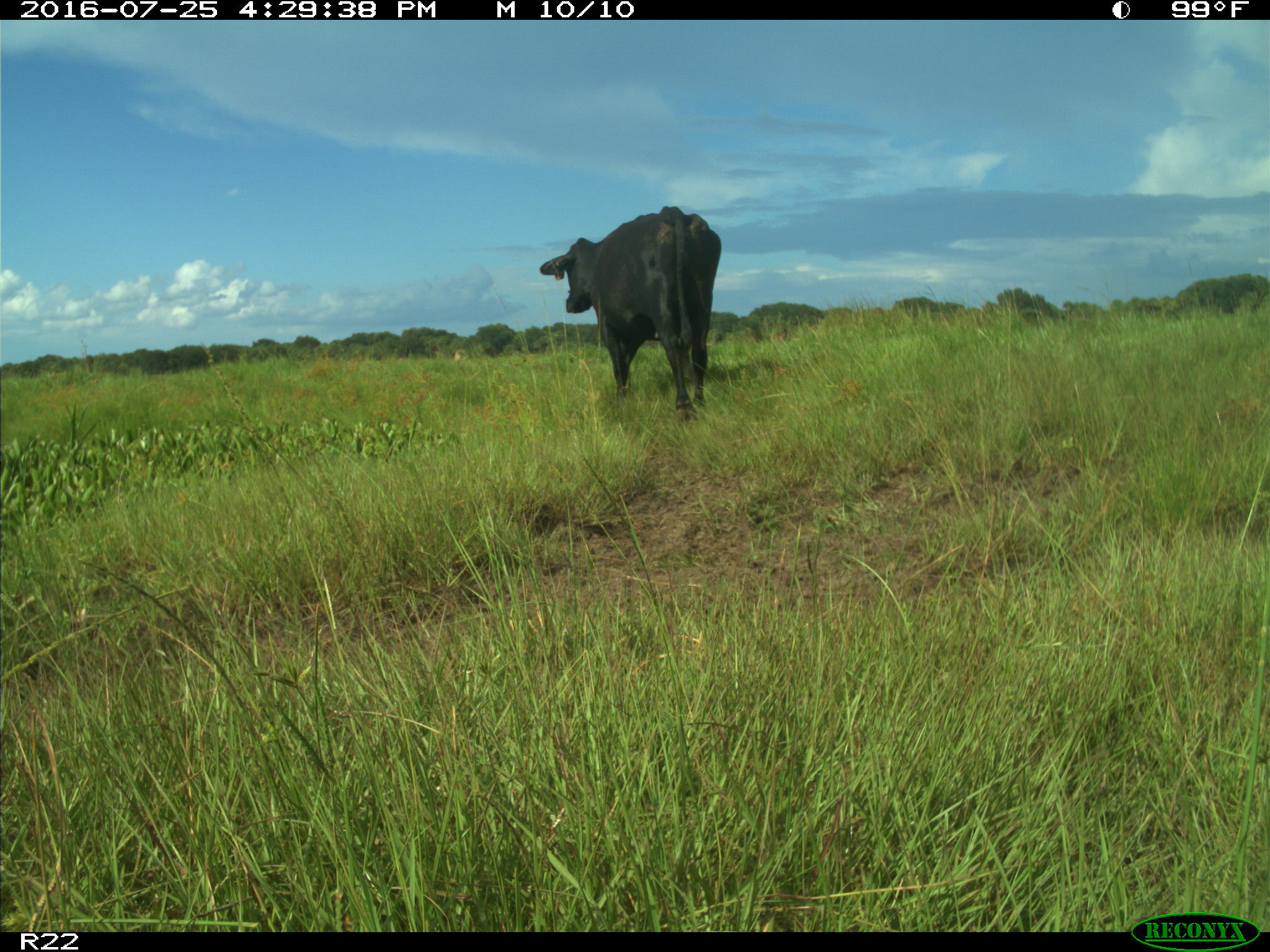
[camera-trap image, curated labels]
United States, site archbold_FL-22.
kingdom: Animalia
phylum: Chordata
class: Mammalia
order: Artiodactyla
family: Bovidae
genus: Bos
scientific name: Bos taurus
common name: domestic cow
Bos taurus (domestic cow).